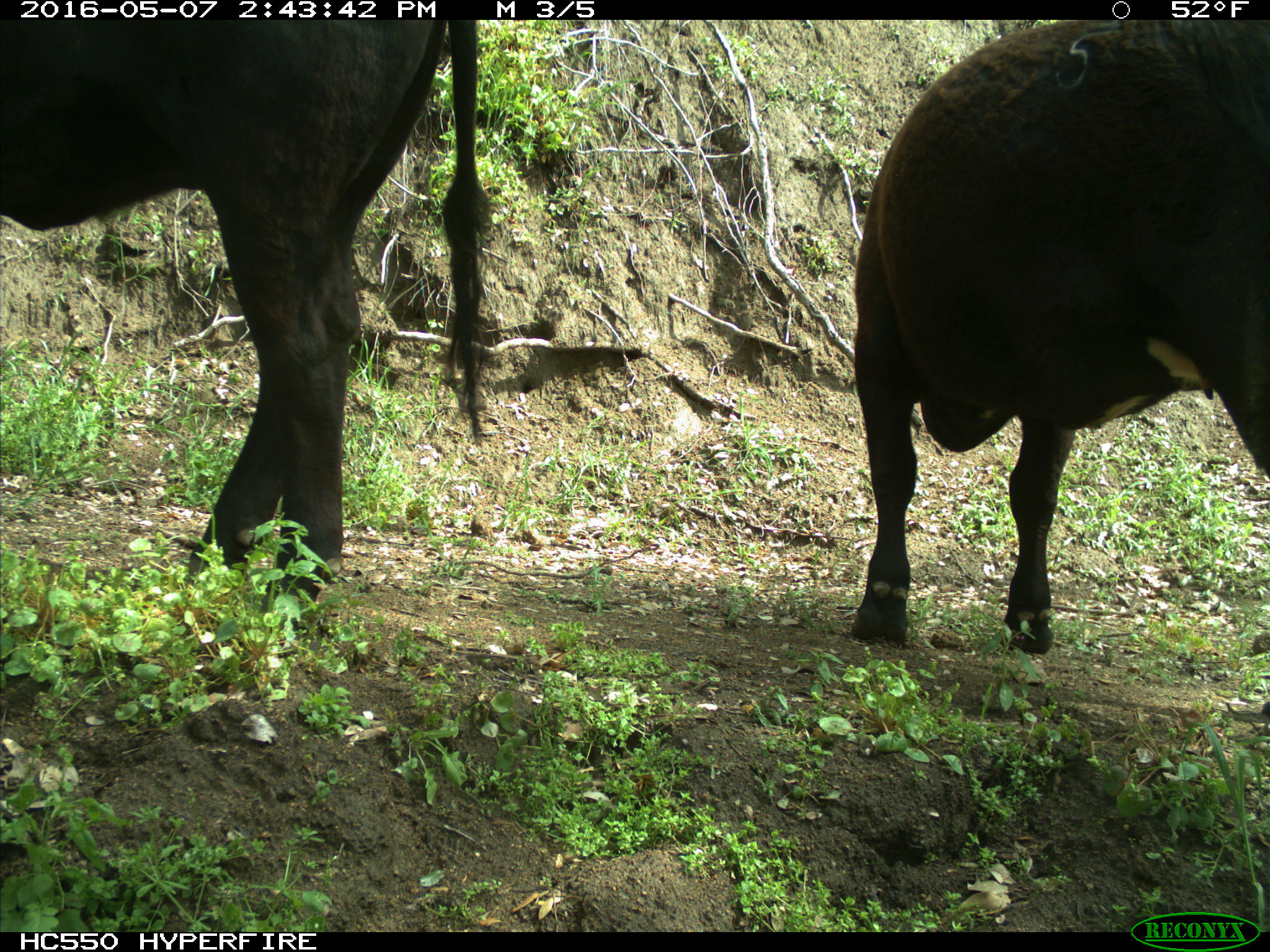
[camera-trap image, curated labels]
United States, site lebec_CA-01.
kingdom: Animalia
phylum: Chordata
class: Mammalia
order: Artiodactyla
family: Bovidae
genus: Bos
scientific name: Bos taurus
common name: domestic cow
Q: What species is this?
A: Bos taurus (domestic cow).